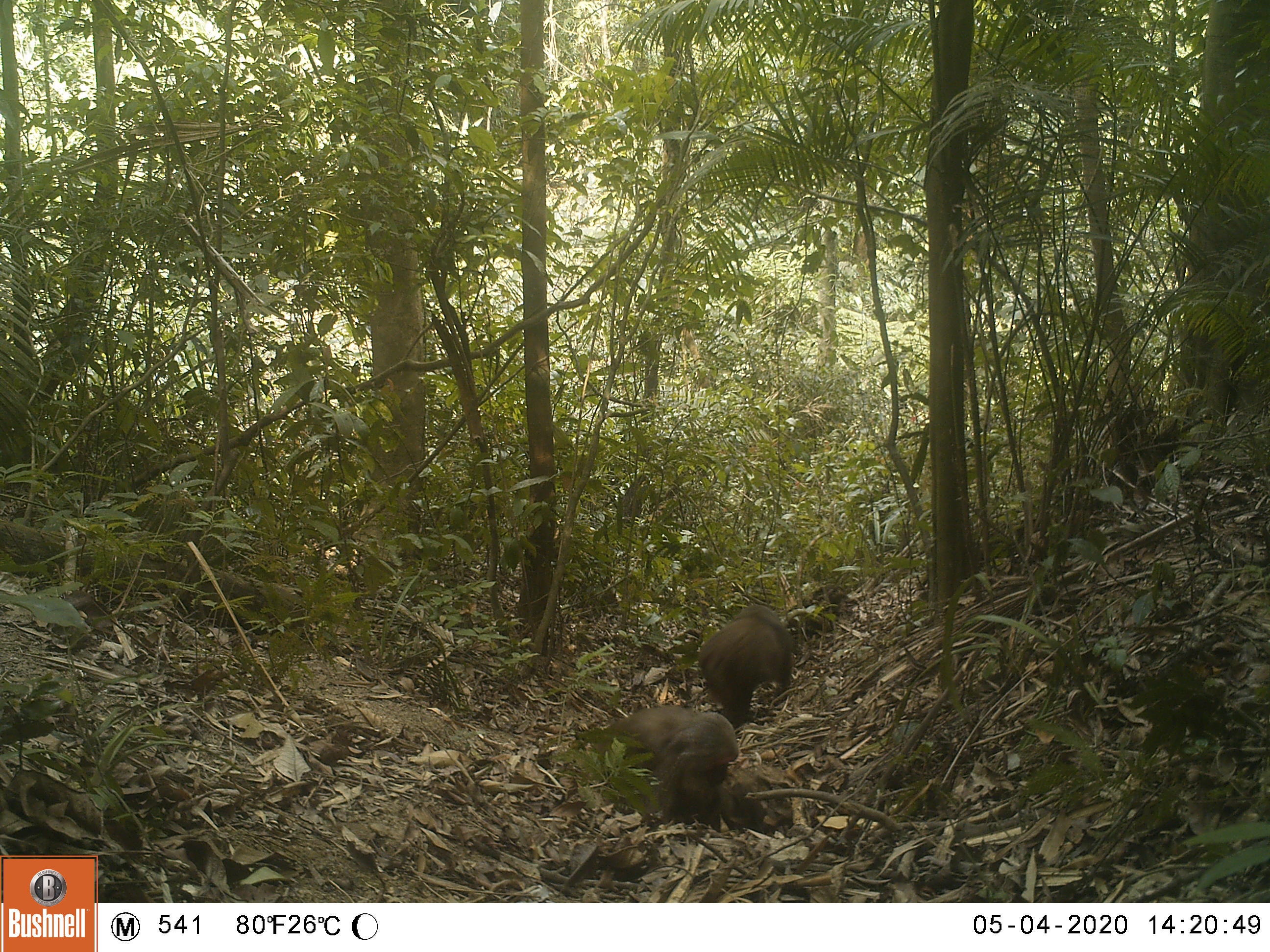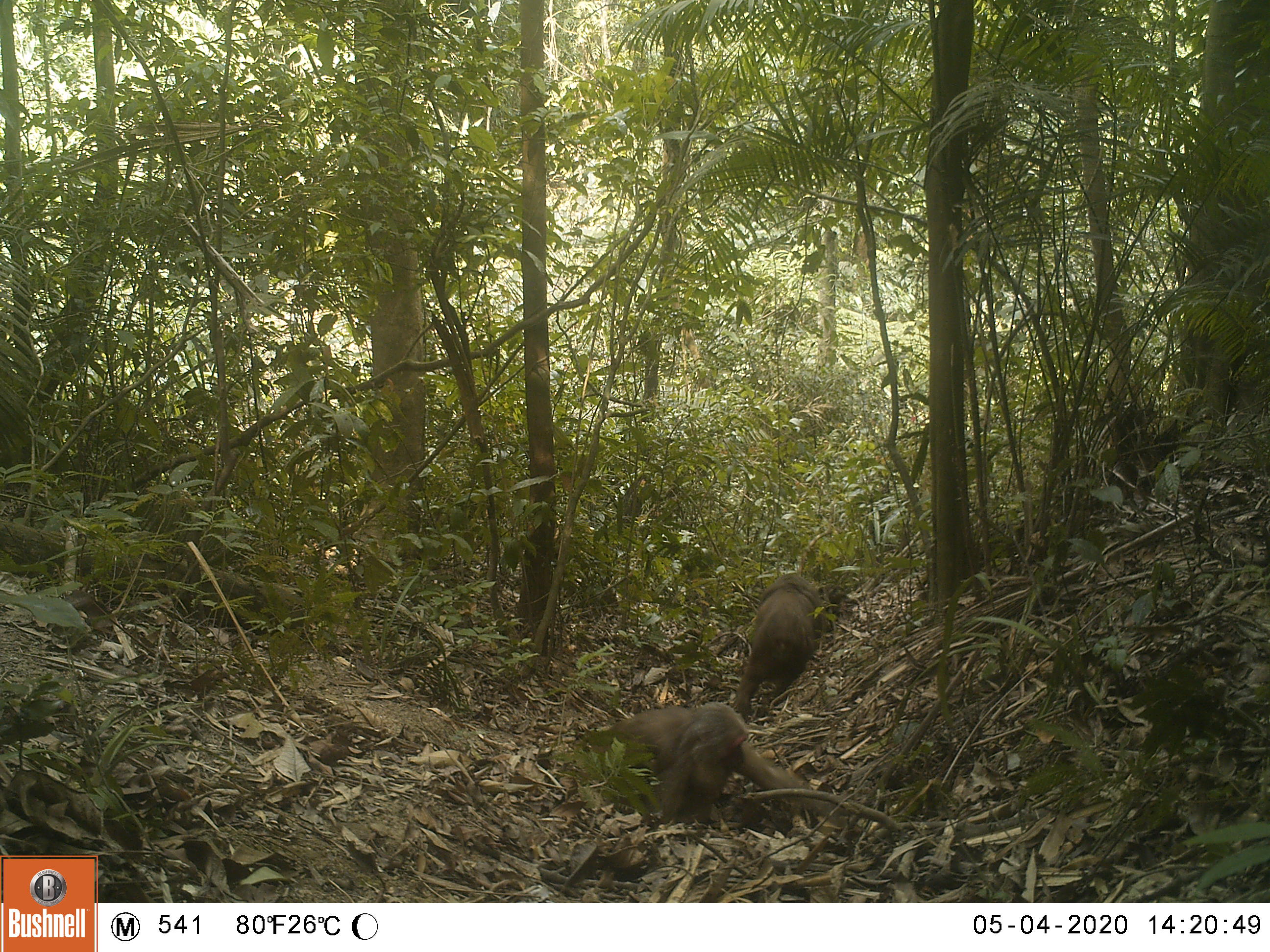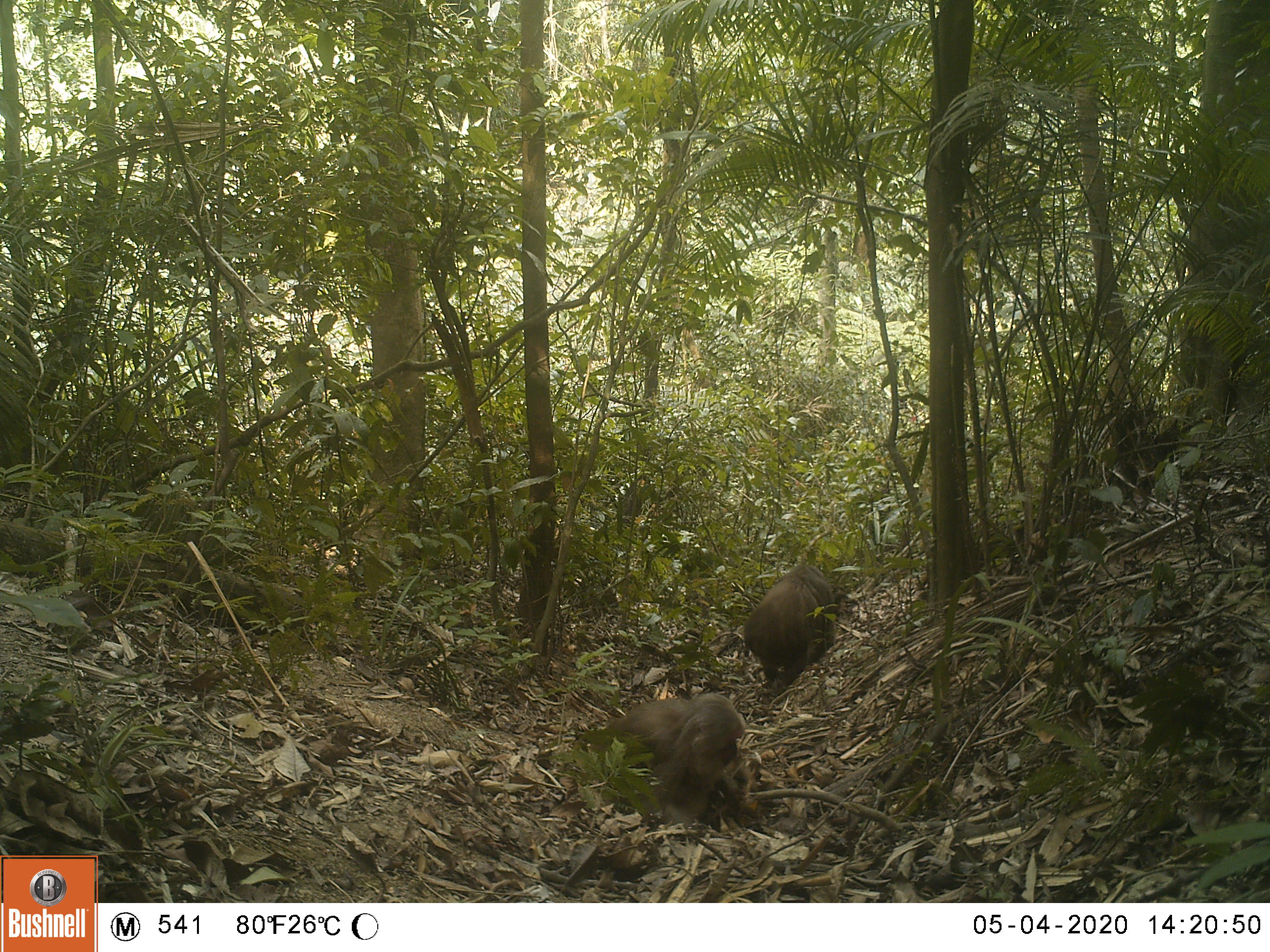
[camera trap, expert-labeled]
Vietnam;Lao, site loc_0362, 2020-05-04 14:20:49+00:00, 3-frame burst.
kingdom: Animalia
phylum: Chordata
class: Mammalia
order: Primates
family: Cercopithecidae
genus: Macaca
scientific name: Macaca arctoides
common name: stump-tailed macaque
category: stump tailed macaque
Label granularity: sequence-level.